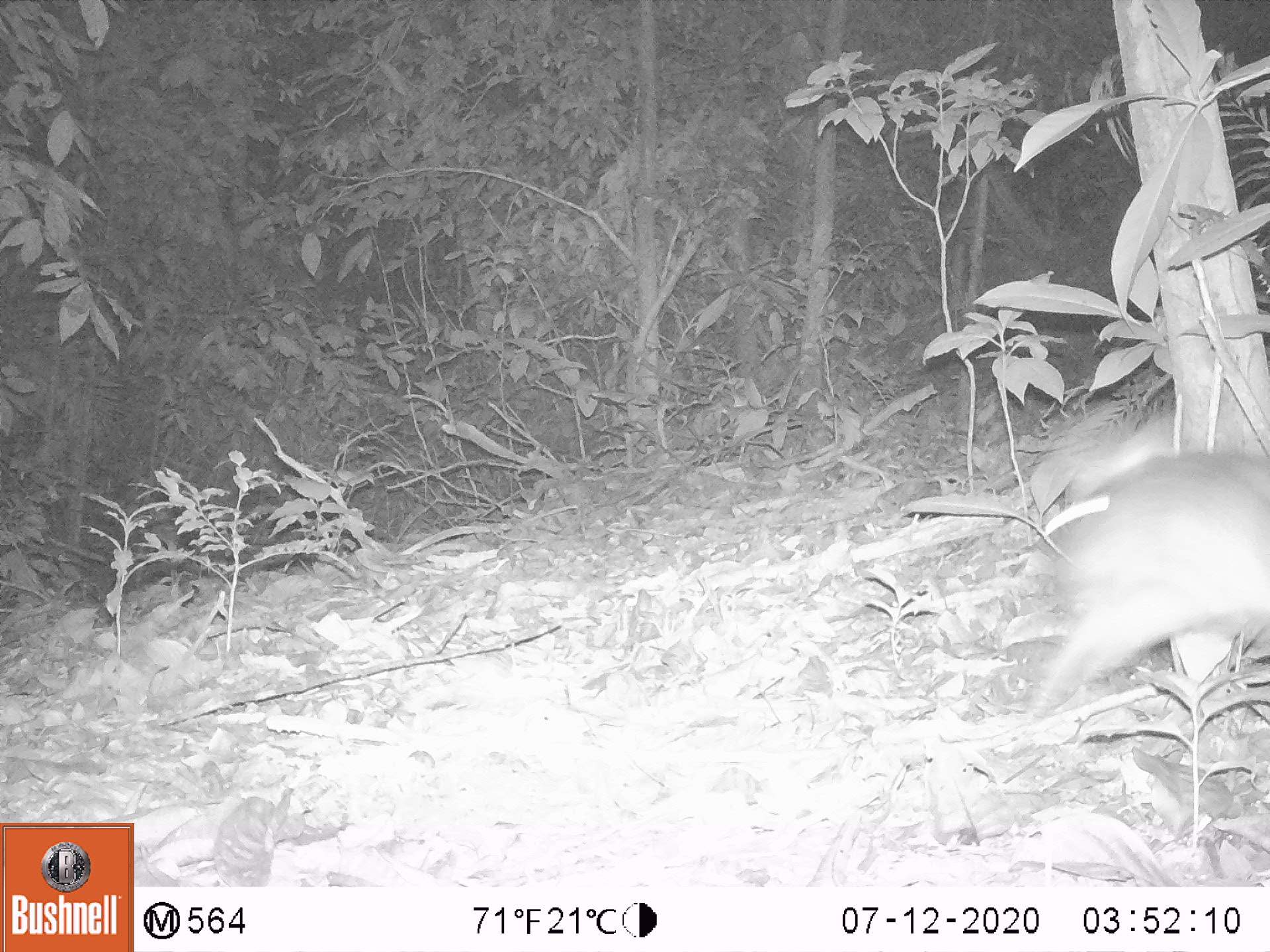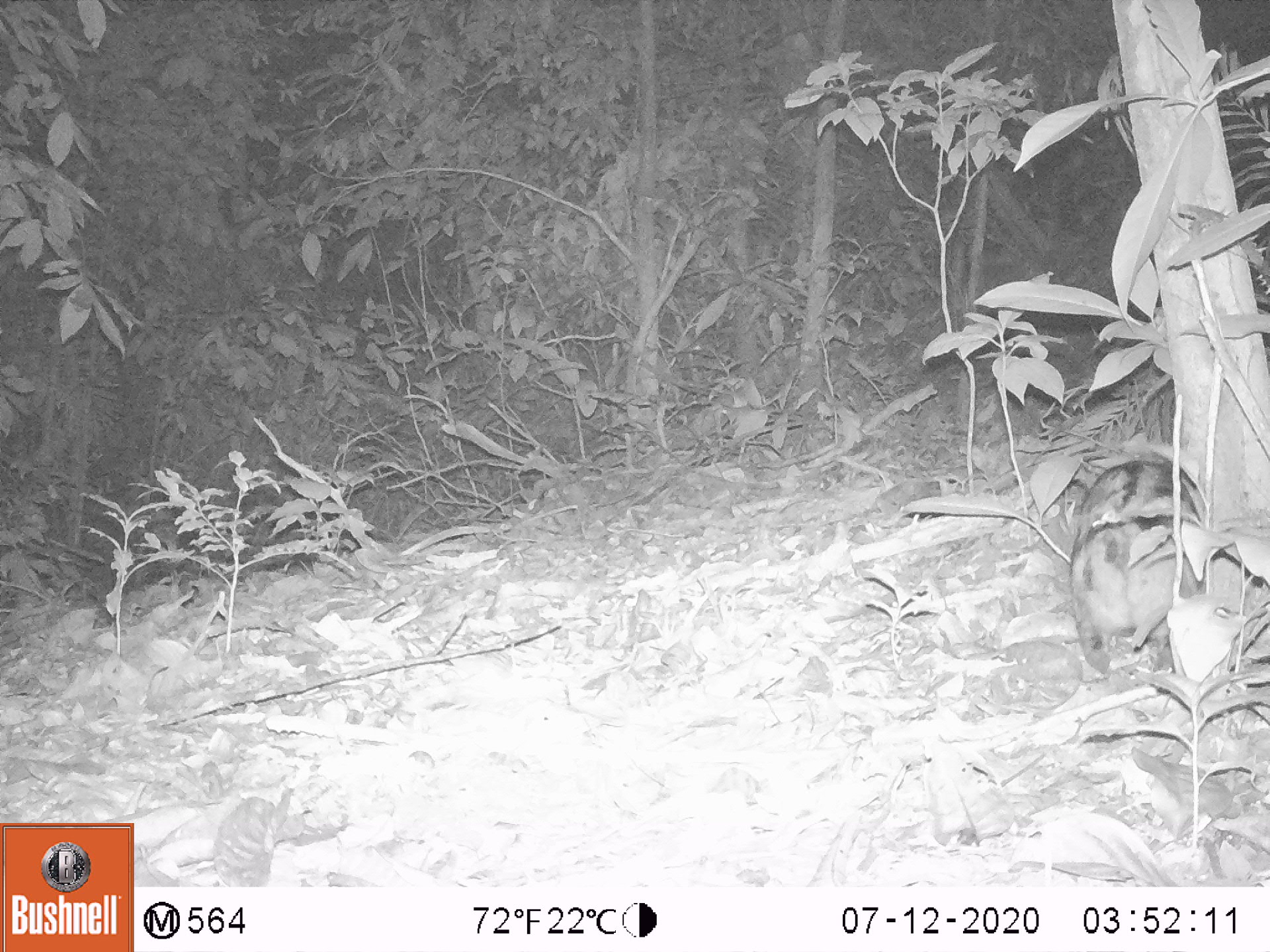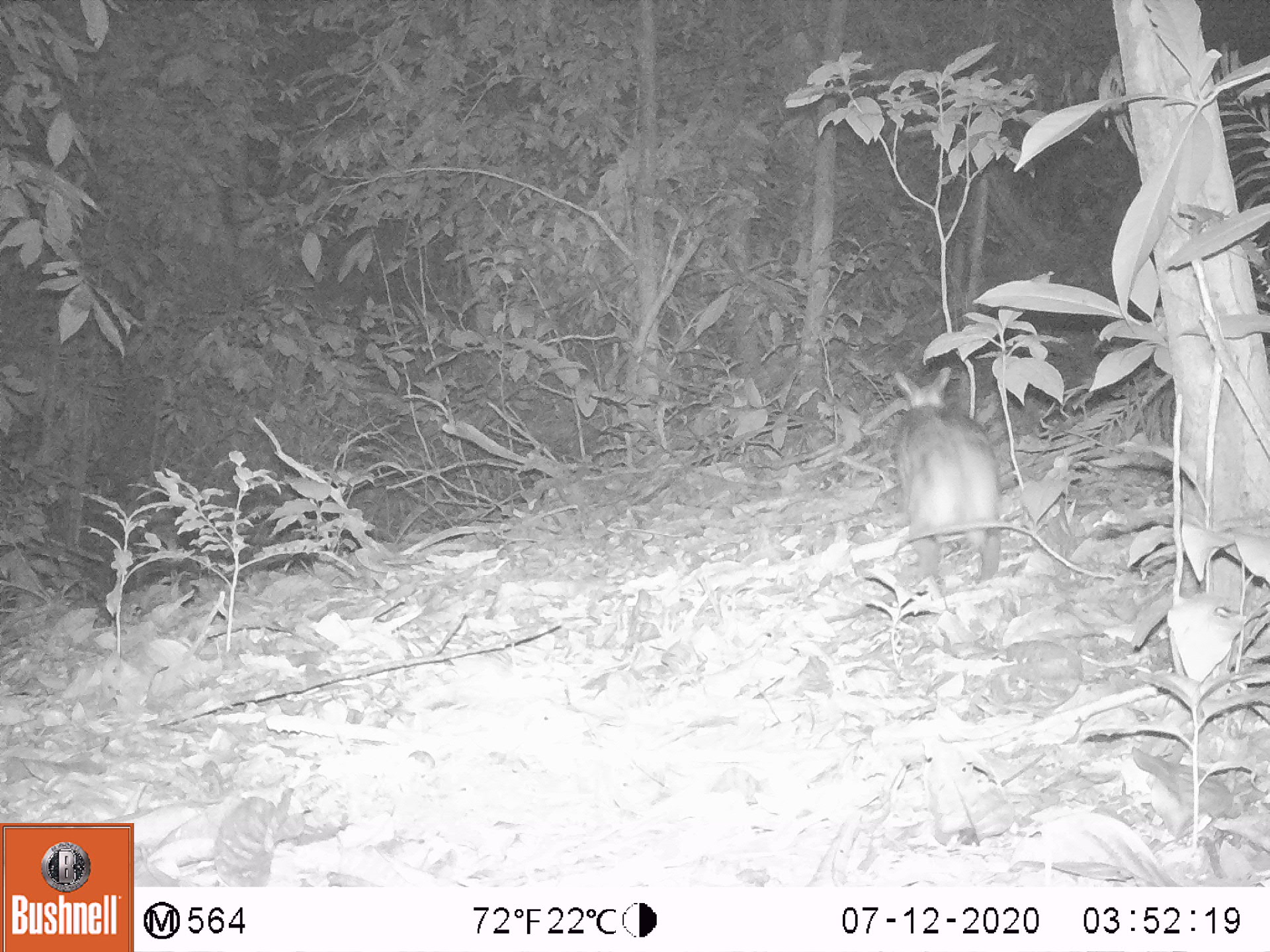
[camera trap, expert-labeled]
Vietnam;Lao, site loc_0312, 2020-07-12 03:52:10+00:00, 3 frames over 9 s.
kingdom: Animalia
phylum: Chordata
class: Mammalia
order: Lagomorpha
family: Leporidae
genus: Nesolagus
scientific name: Nesolagus timminsi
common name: annamite striped rabbit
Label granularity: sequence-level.